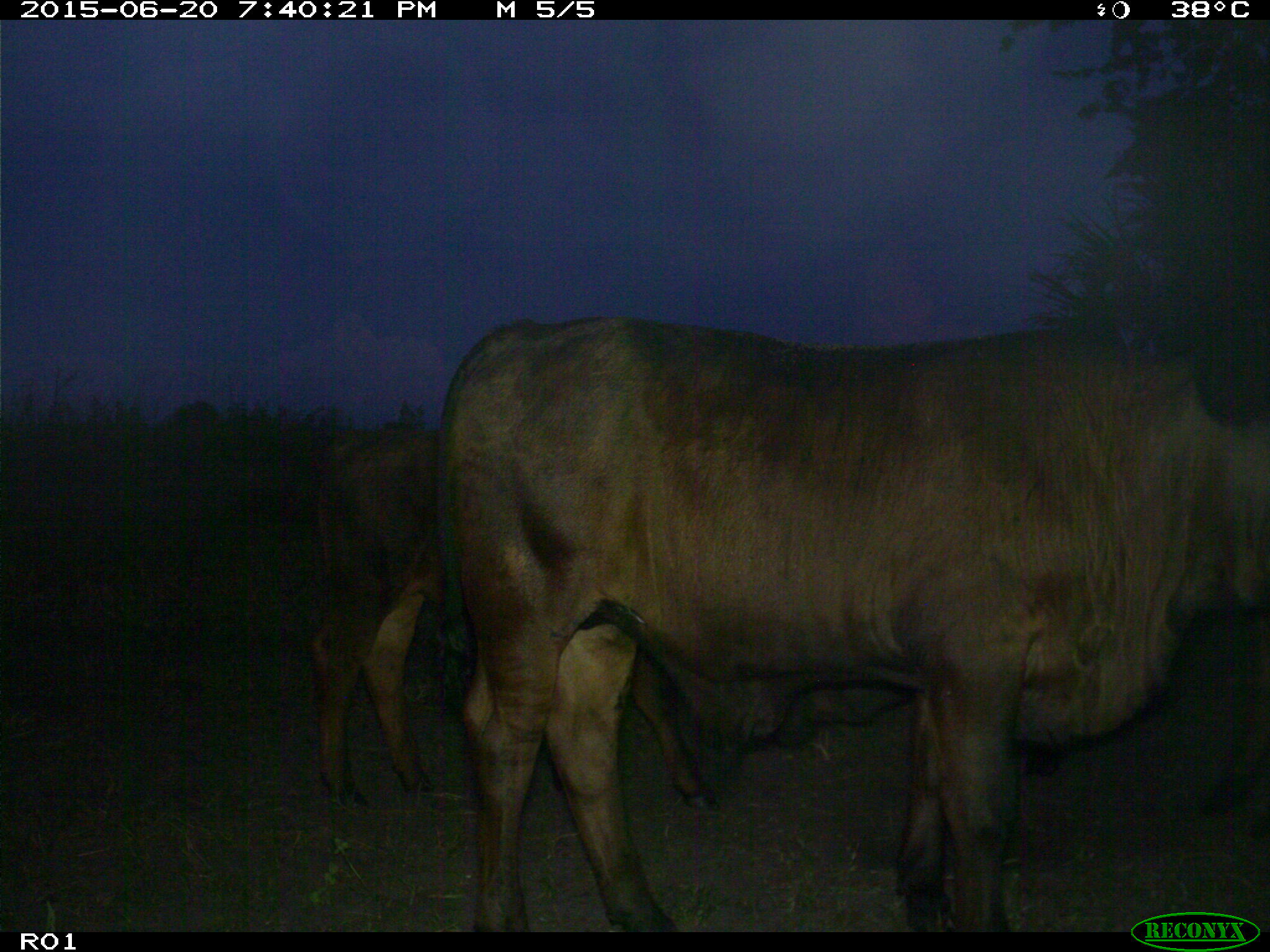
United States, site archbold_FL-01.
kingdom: Animalia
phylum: Chordata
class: Mammalia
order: Artiodactyla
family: Bovidae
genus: Bos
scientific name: Bos taurus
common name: domestic cow